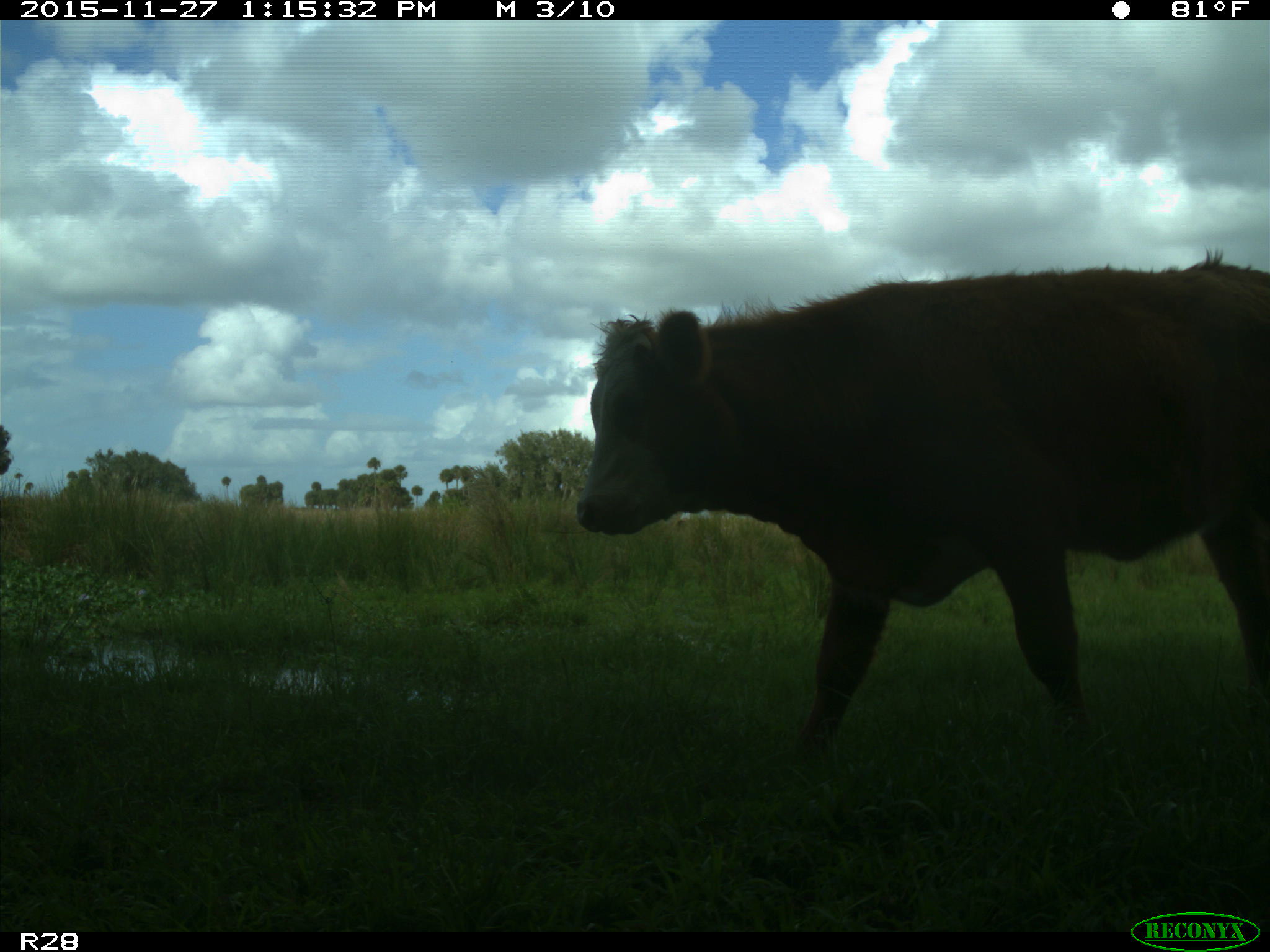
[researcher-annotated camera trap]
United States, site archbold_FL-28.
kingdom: Animalia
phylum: Chordata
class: Mammalia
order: Artiodactyla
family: Bovidae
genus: Bos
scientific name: Bos taurus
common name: domestic cow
Bos taurus (domestic cow).